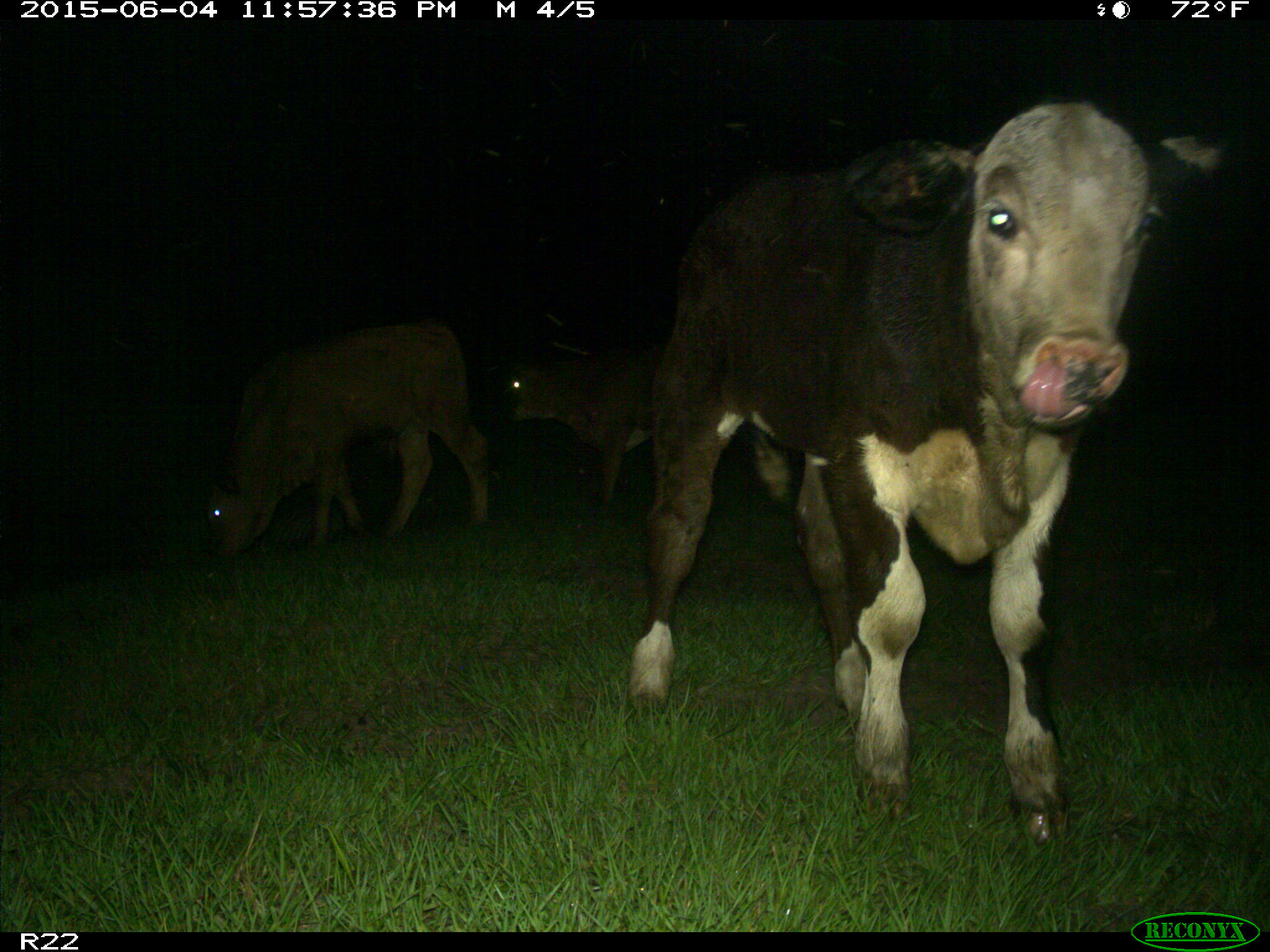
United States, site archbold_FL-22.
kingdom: Animalia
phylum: Chordata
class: Mammalia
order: Artiodactyla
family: Bovidae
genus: Bos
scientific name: Bos taurus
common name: domestic cow